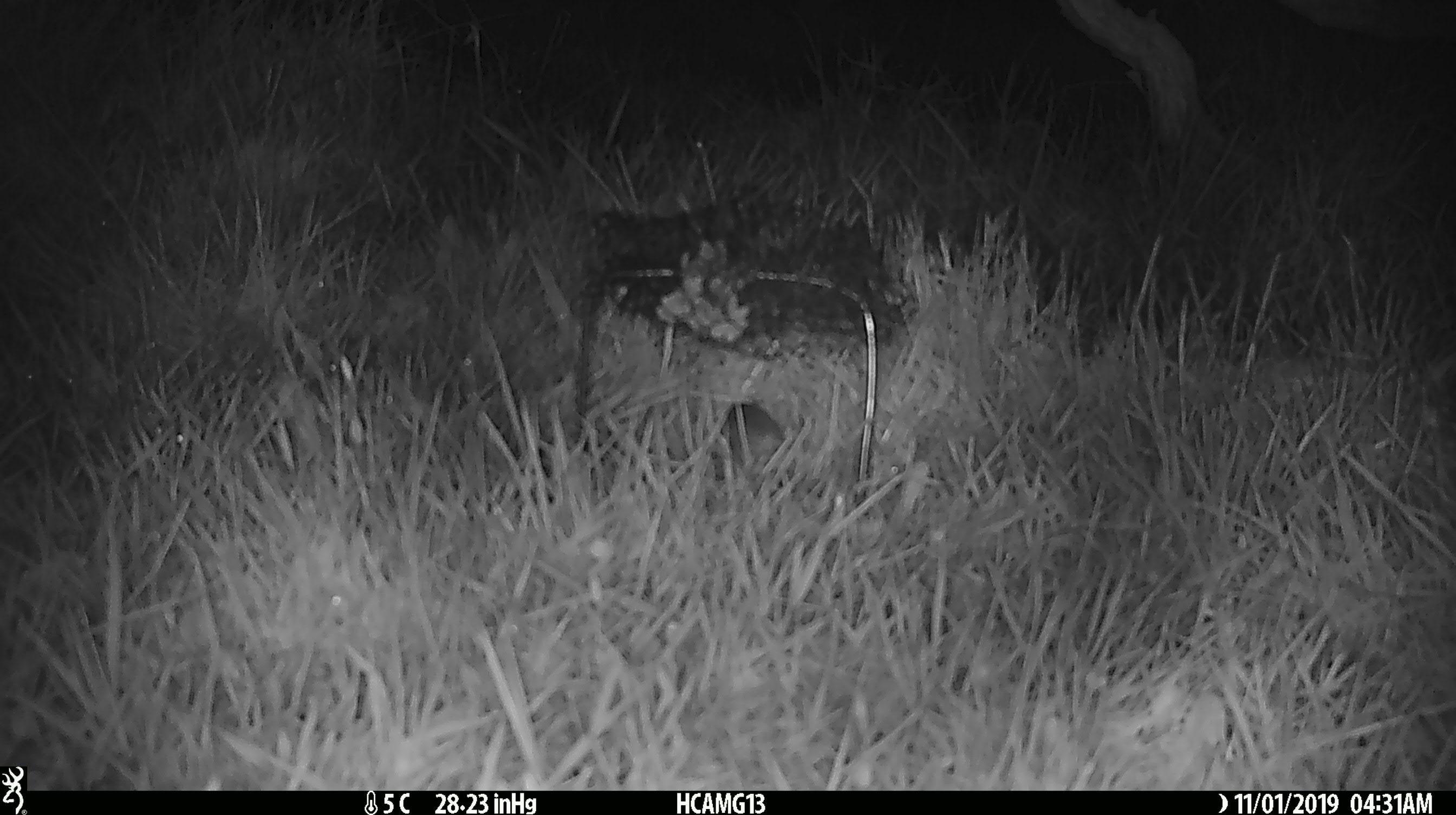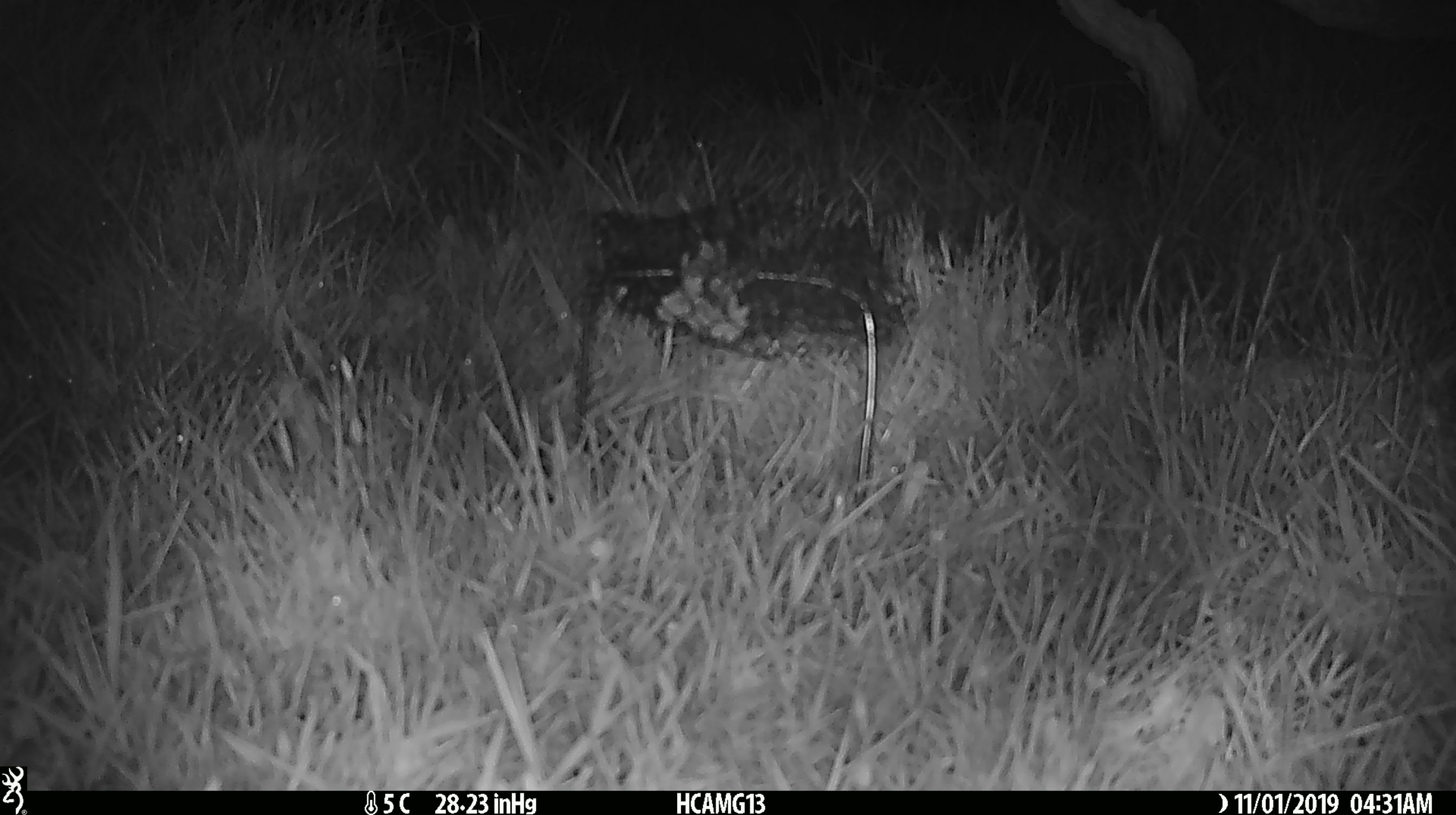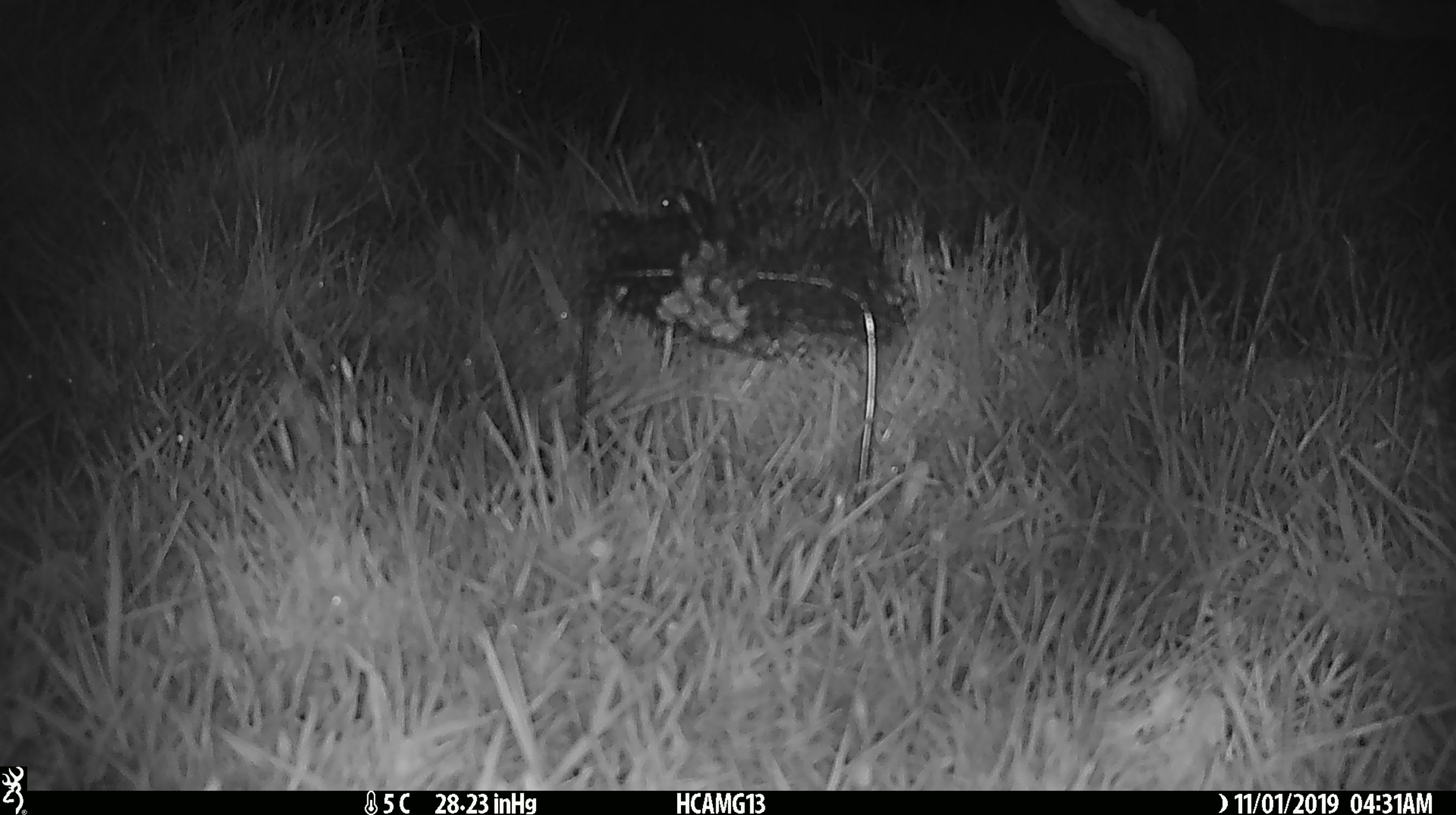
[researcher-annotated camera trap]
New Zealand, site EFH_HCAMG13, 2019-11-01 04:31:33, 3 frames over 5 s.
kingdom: Animalia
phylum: Chordata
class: Mammalia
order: Rodentia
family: Muridae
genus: Mus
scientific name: Mus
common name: mouse